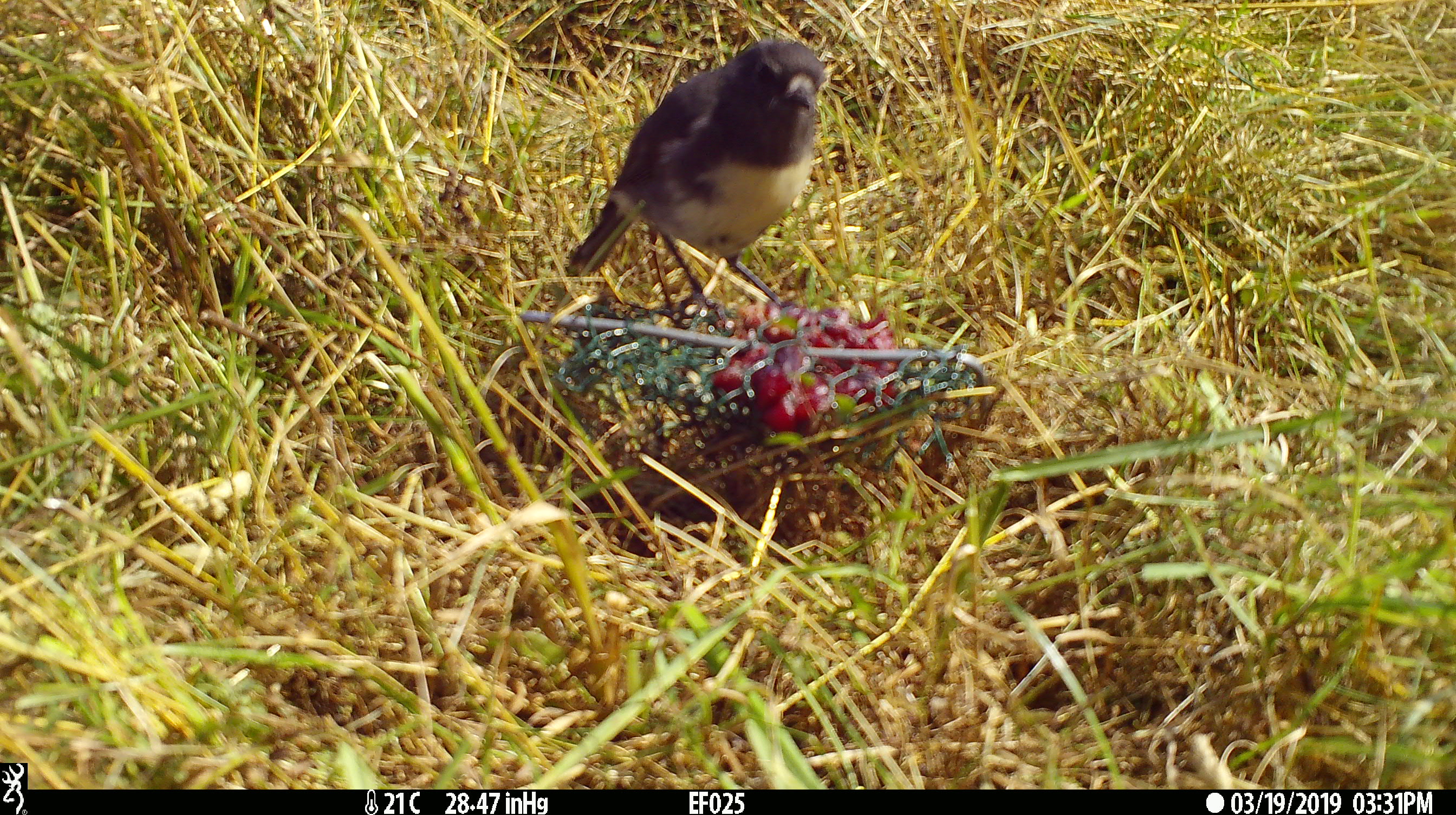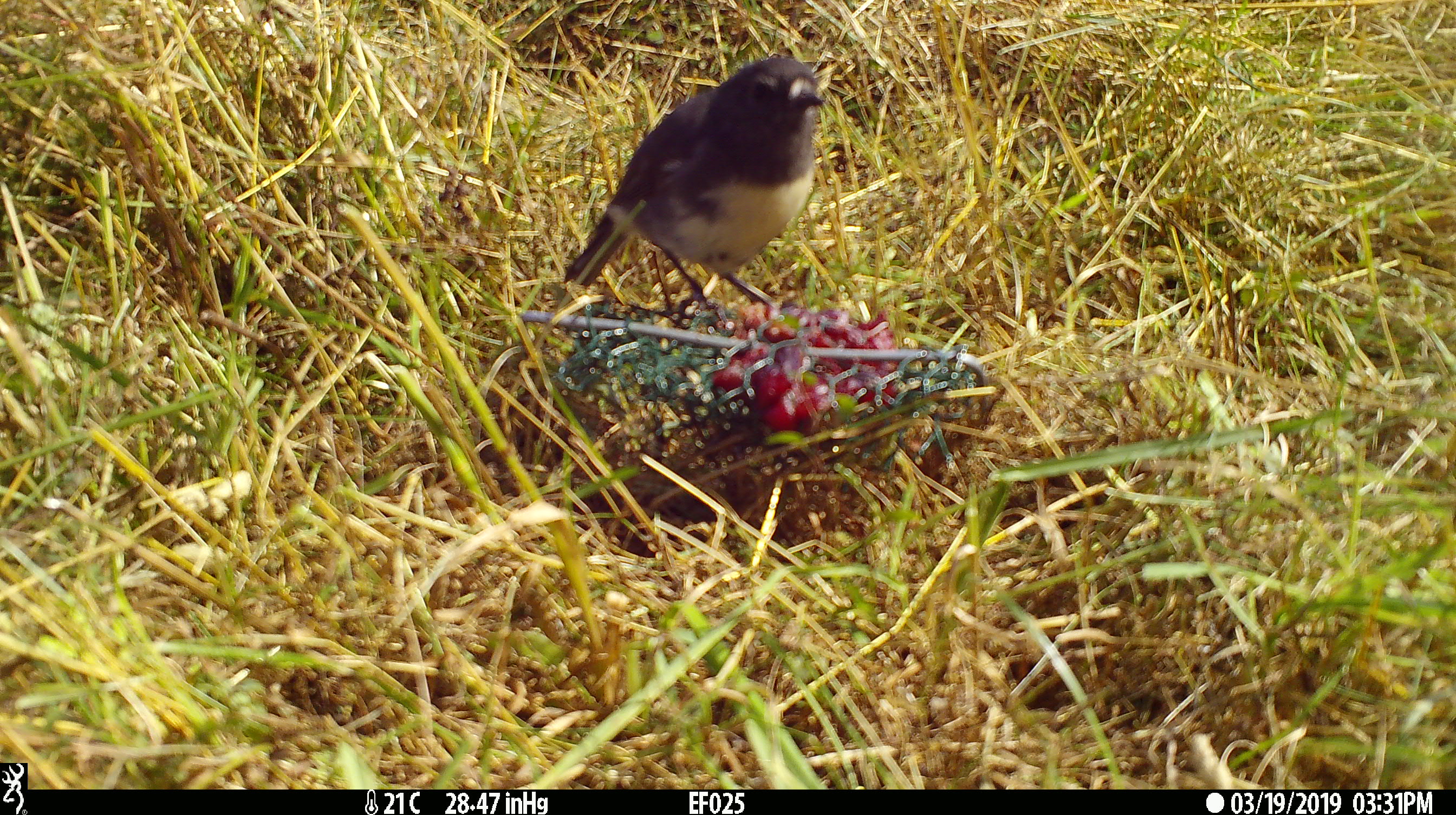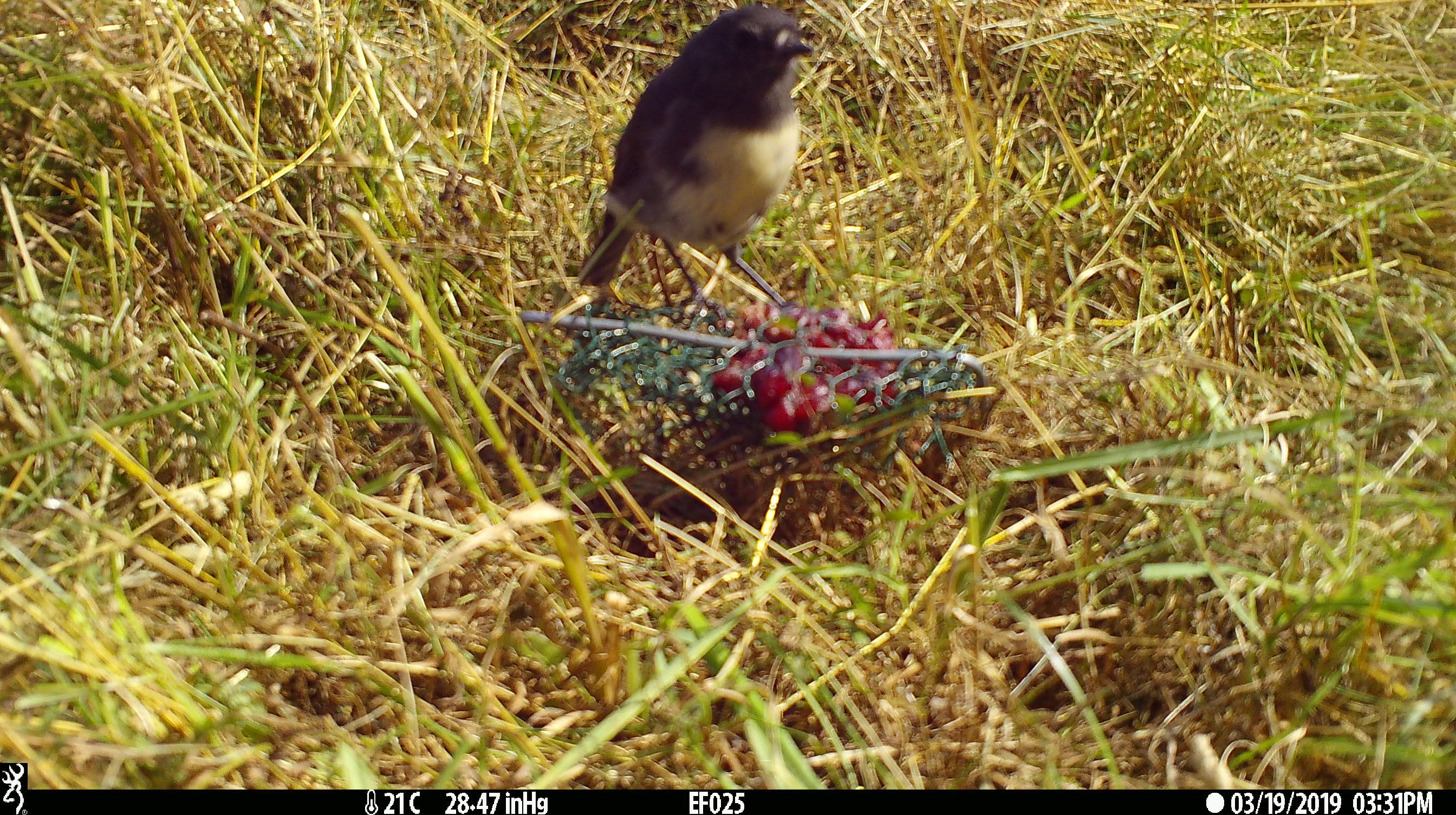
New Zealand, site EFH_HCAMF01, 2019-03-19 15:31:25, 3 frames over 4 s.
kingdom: Animalia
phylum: Chordata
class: Aves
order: Passeriformes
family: Petroicidae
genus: Petroica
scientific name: Petroica australis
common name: new zealand robin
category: robin